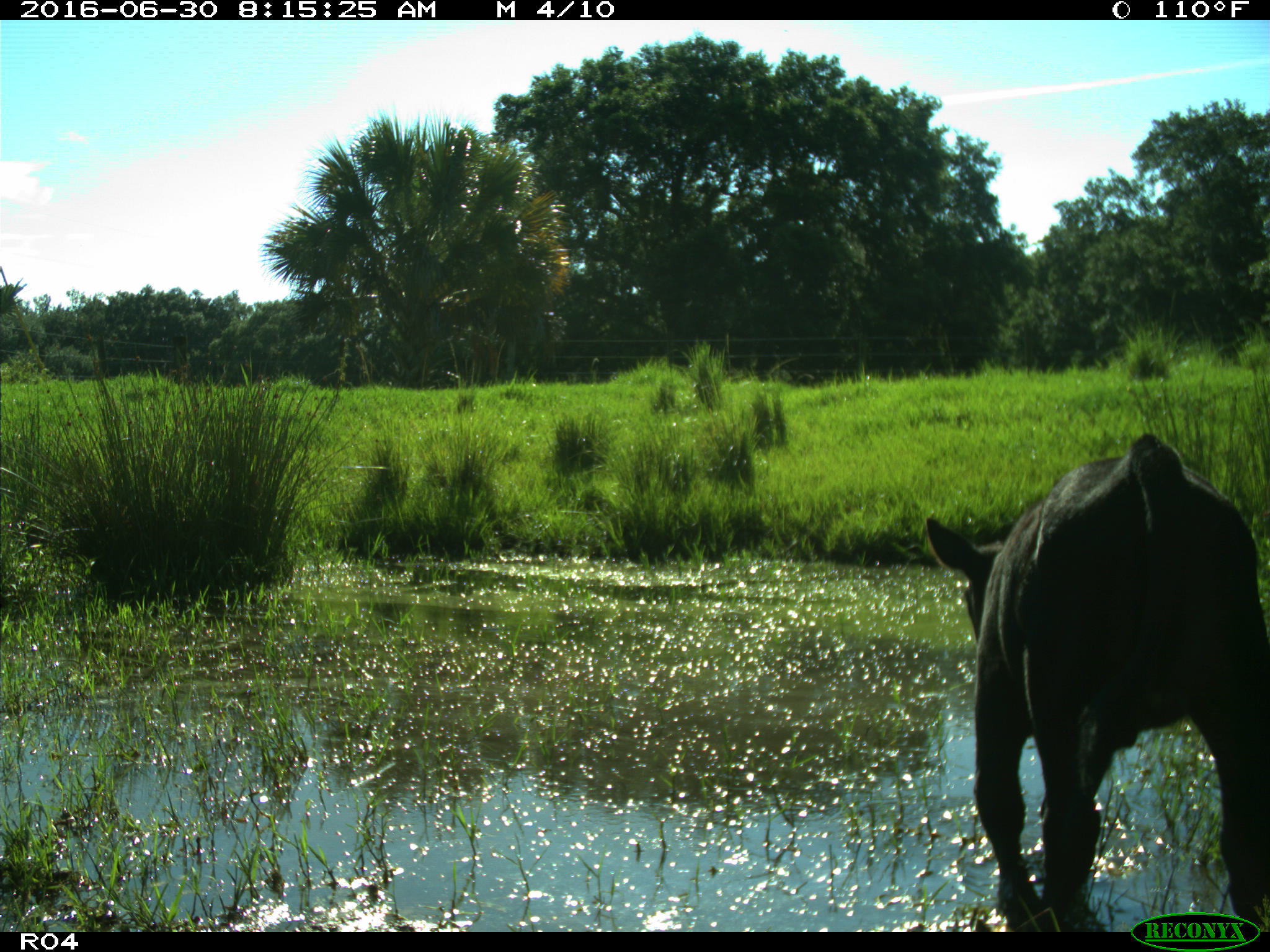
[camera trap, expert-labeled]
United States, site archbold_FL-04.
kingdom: Animalia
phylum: Chordata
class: Mammalia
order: Artiodactyla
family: Bovidae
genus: Bos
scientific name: Bos taurus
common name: domestic cow